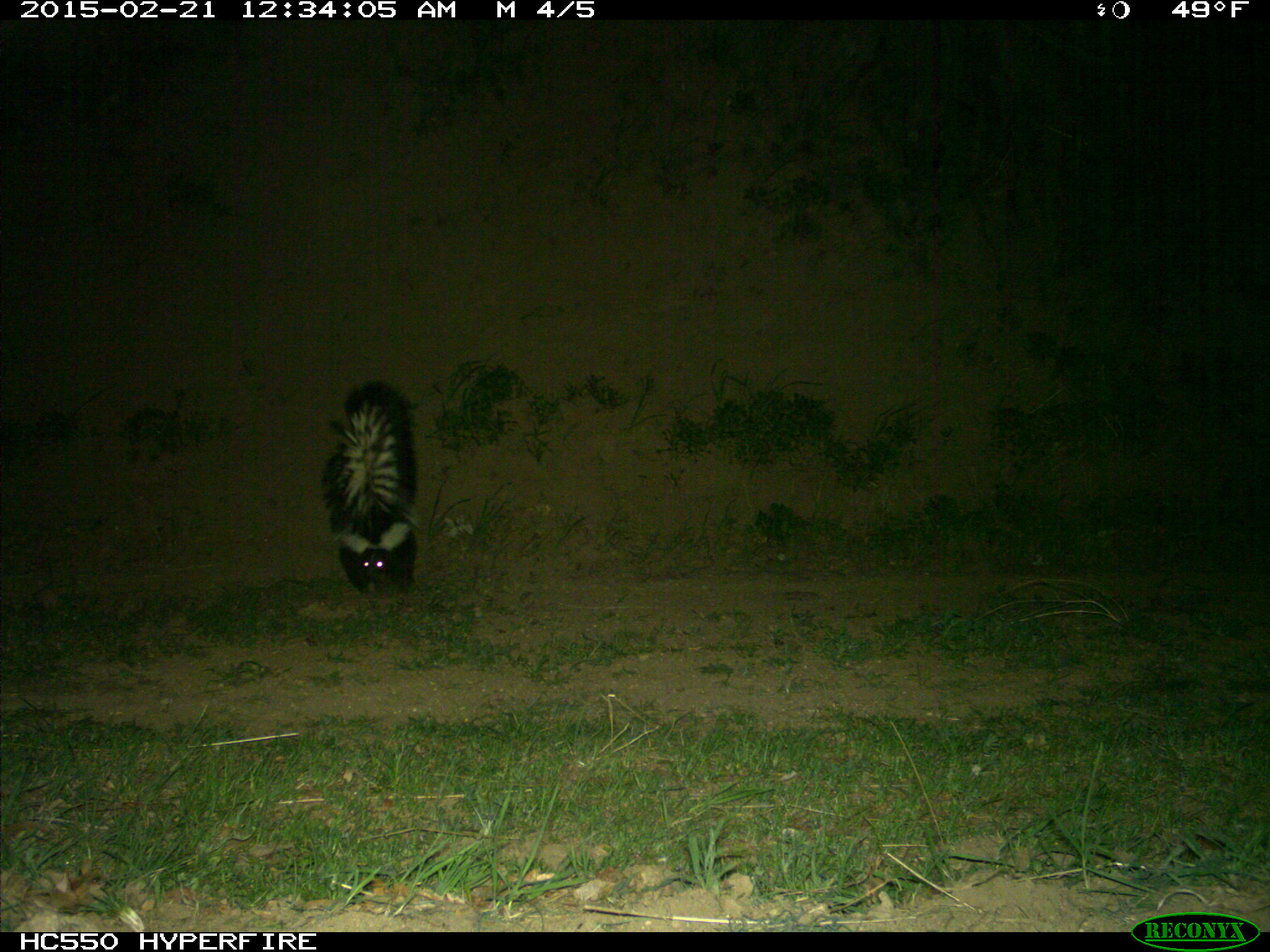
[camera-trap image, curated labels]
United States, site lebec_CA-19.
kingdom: Animalia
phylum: Chordata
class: Mammalia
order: Carnivora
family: Mephitidae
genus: Mephitis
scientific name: Mephitis mephitis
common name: striped skunk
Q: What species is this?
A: Mephitis mephitis (striped skunk).